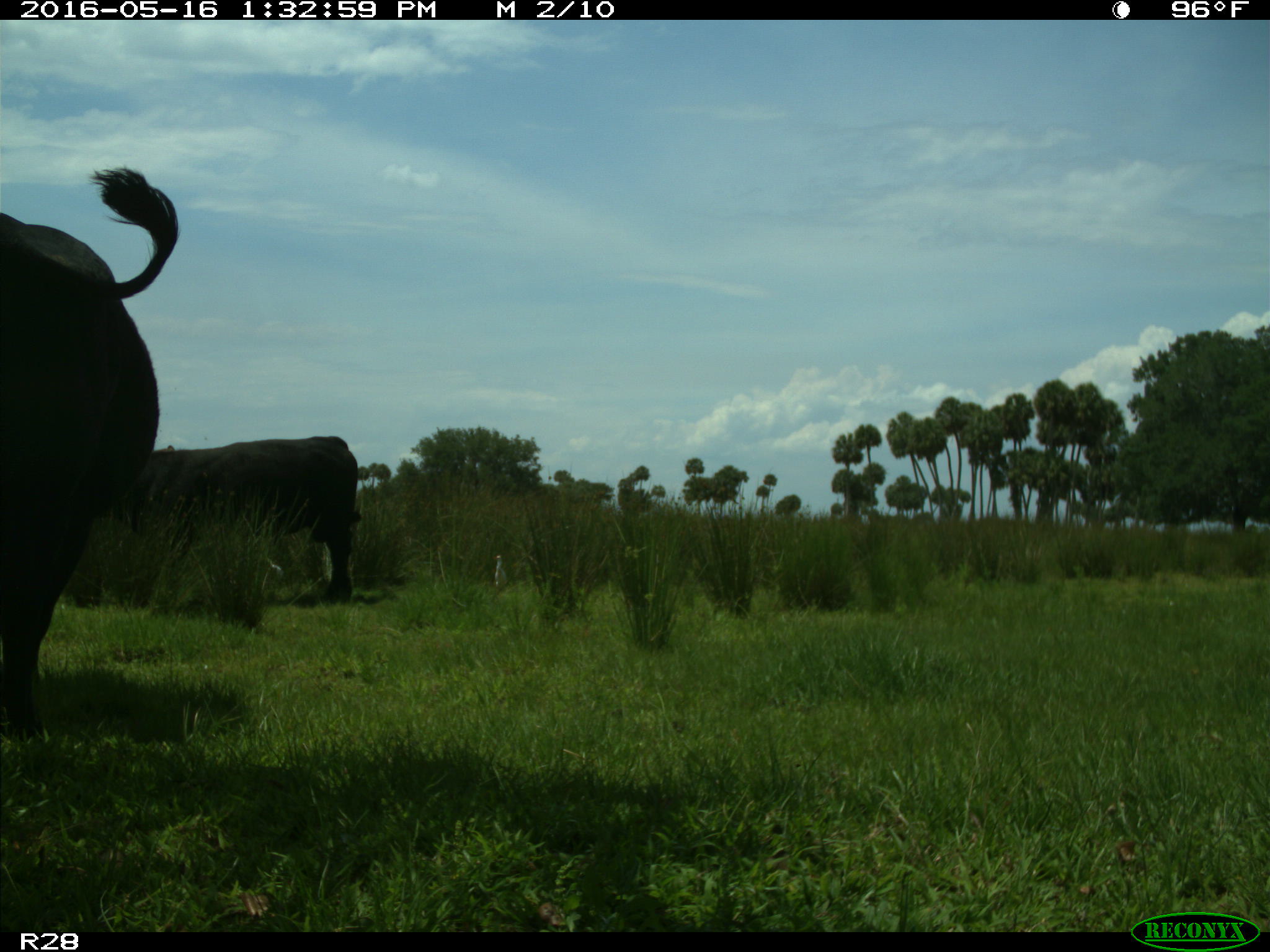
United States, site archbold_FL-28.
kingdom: Animalia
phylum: Chordata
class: Mammalia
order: Artiodactyla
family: Bovidae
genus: Bos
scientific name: Bos taurus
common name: domestic cow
Bos taurus (domestic cow).